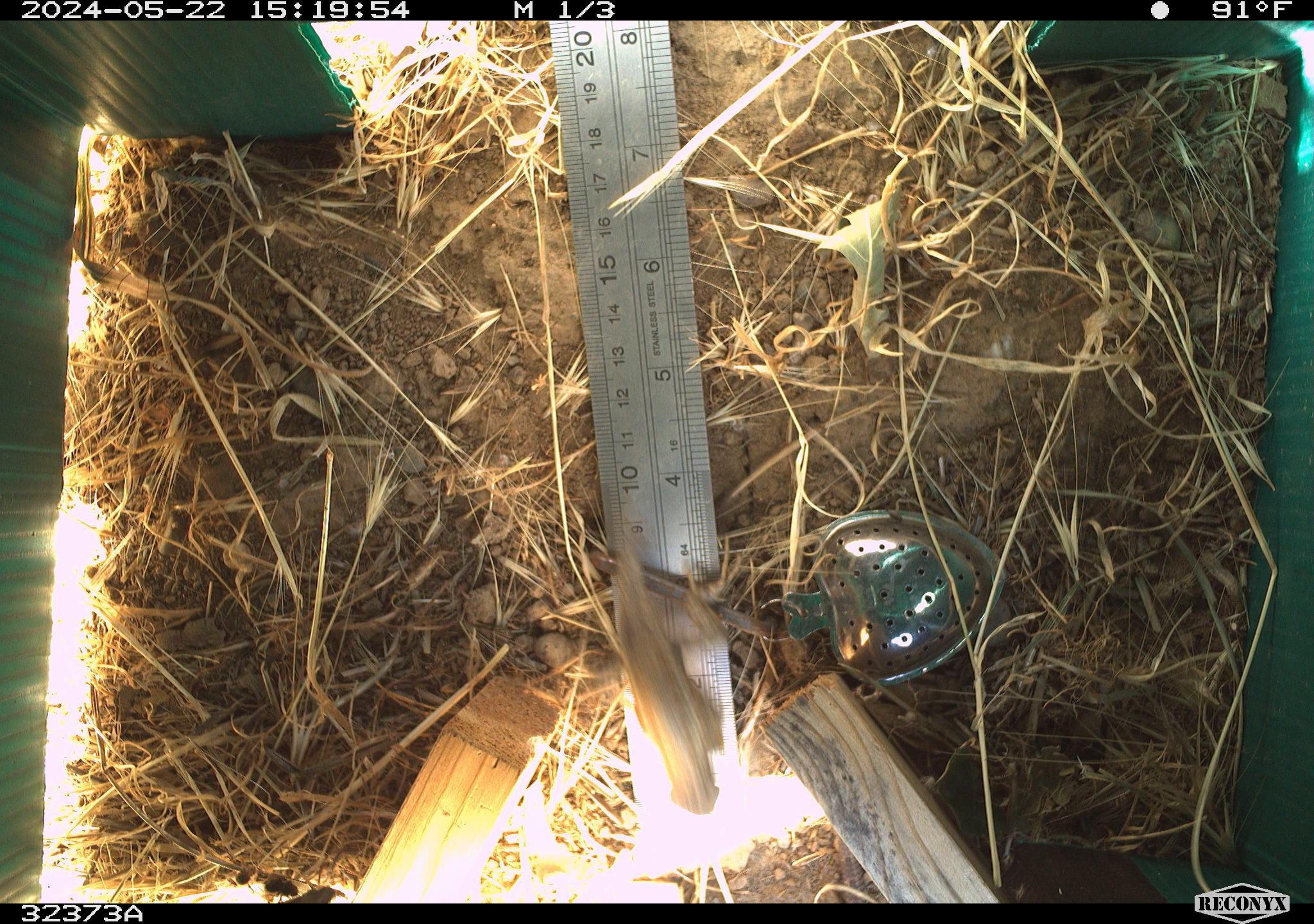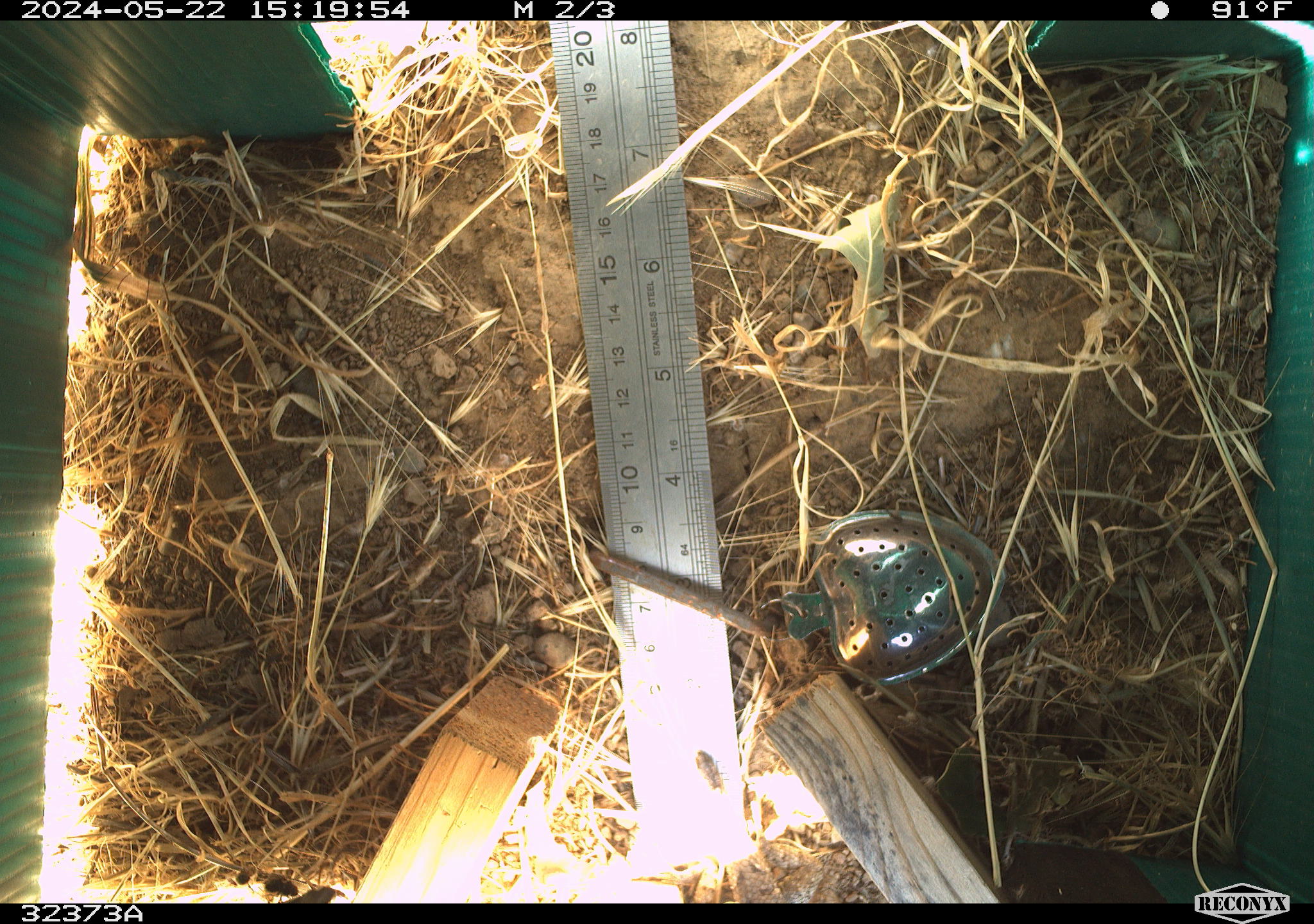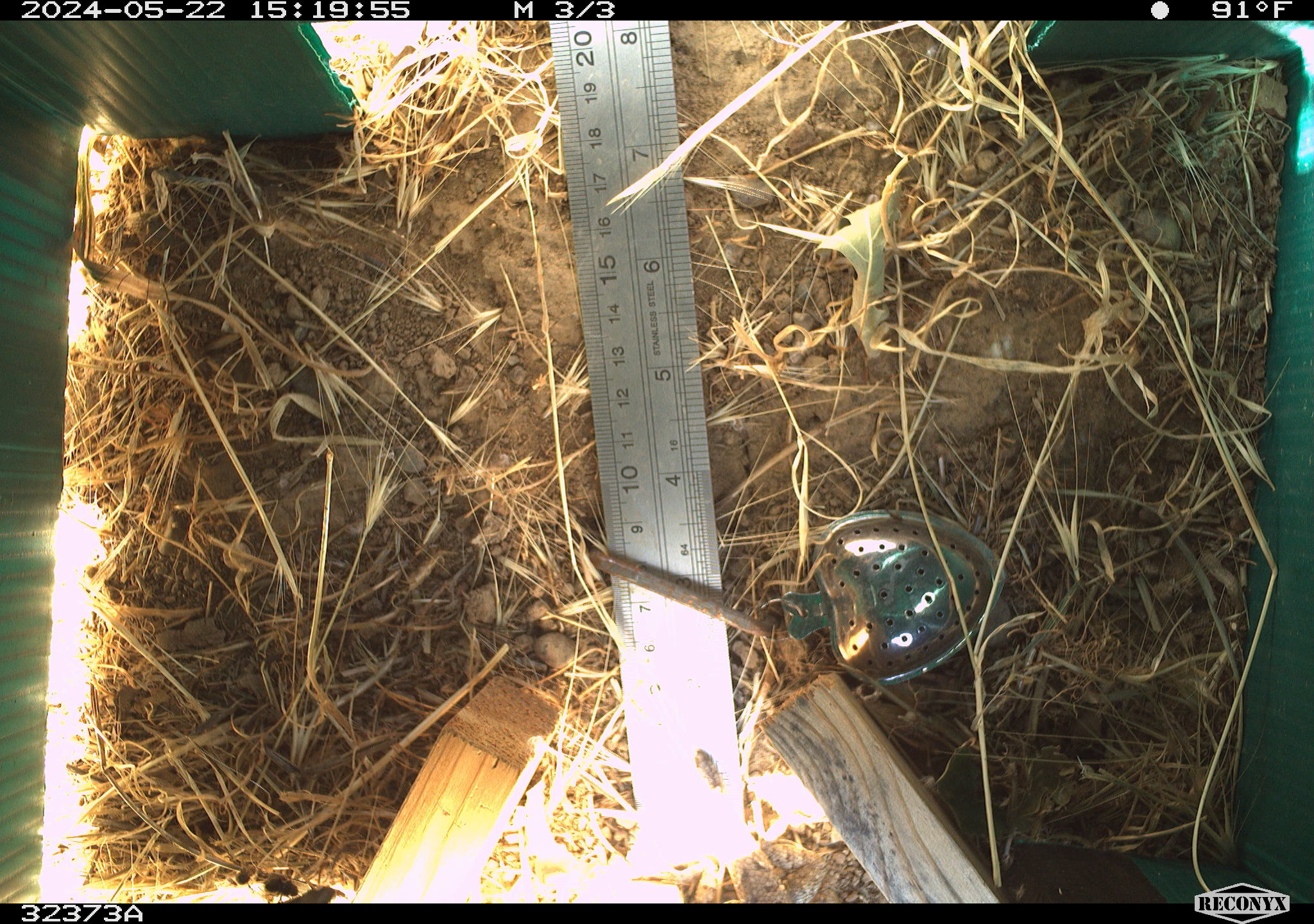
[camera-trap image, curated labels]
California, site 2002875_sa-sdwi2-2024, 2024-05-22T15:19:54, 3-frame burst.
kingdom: Animalia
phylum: Chordata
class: Reptilia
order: Squamata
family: Phrynosomatidae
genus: Sceloporus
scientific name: Sceloporus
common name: spiny lizards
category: sceloporus species